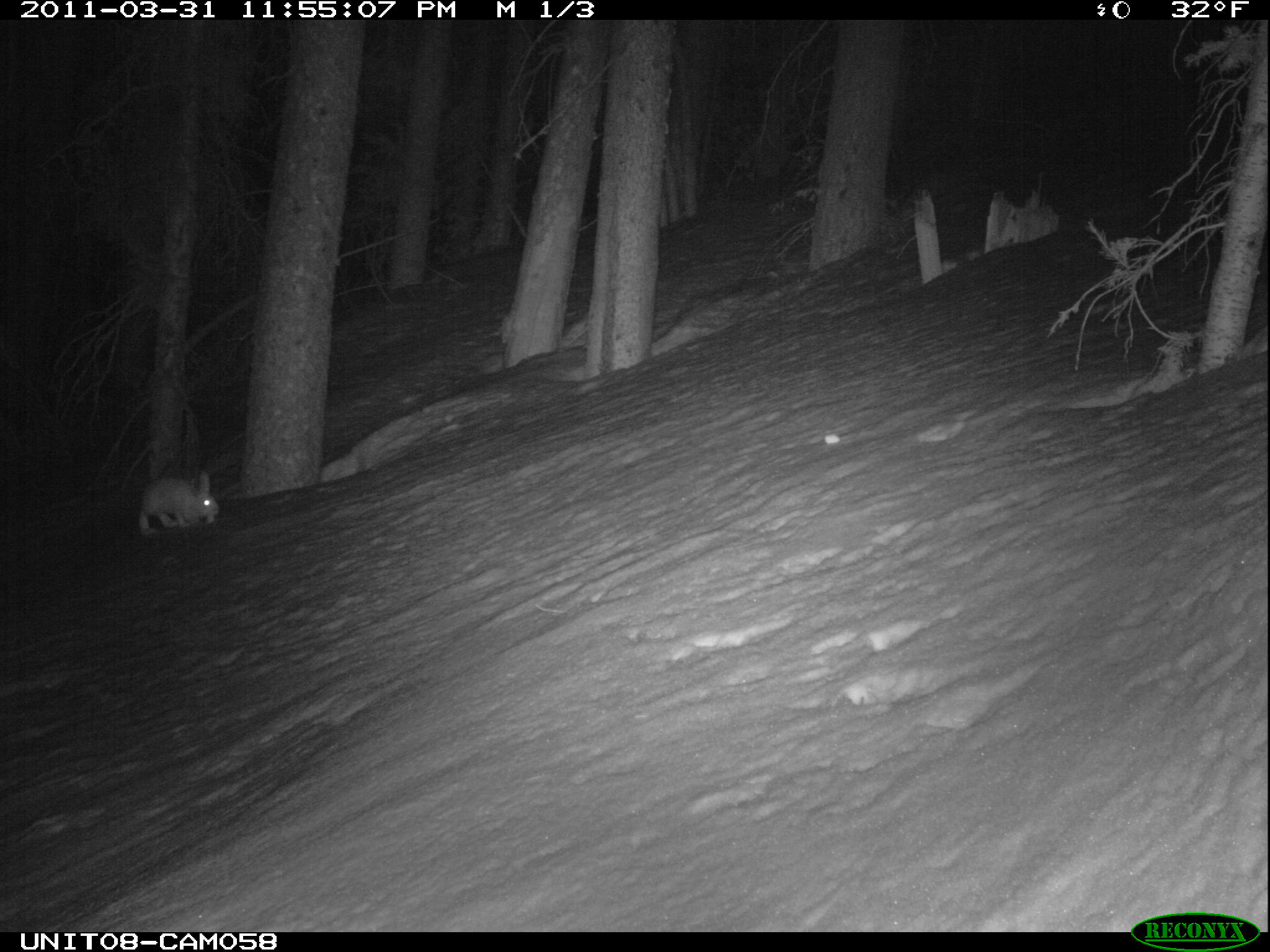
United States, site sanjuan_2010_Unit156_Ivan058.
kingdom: Animalia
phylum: Chordata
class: Mammalia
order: Lagomorpha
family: Leporidae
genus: Lepus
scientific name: Lepus americanus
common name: snowshoe hare